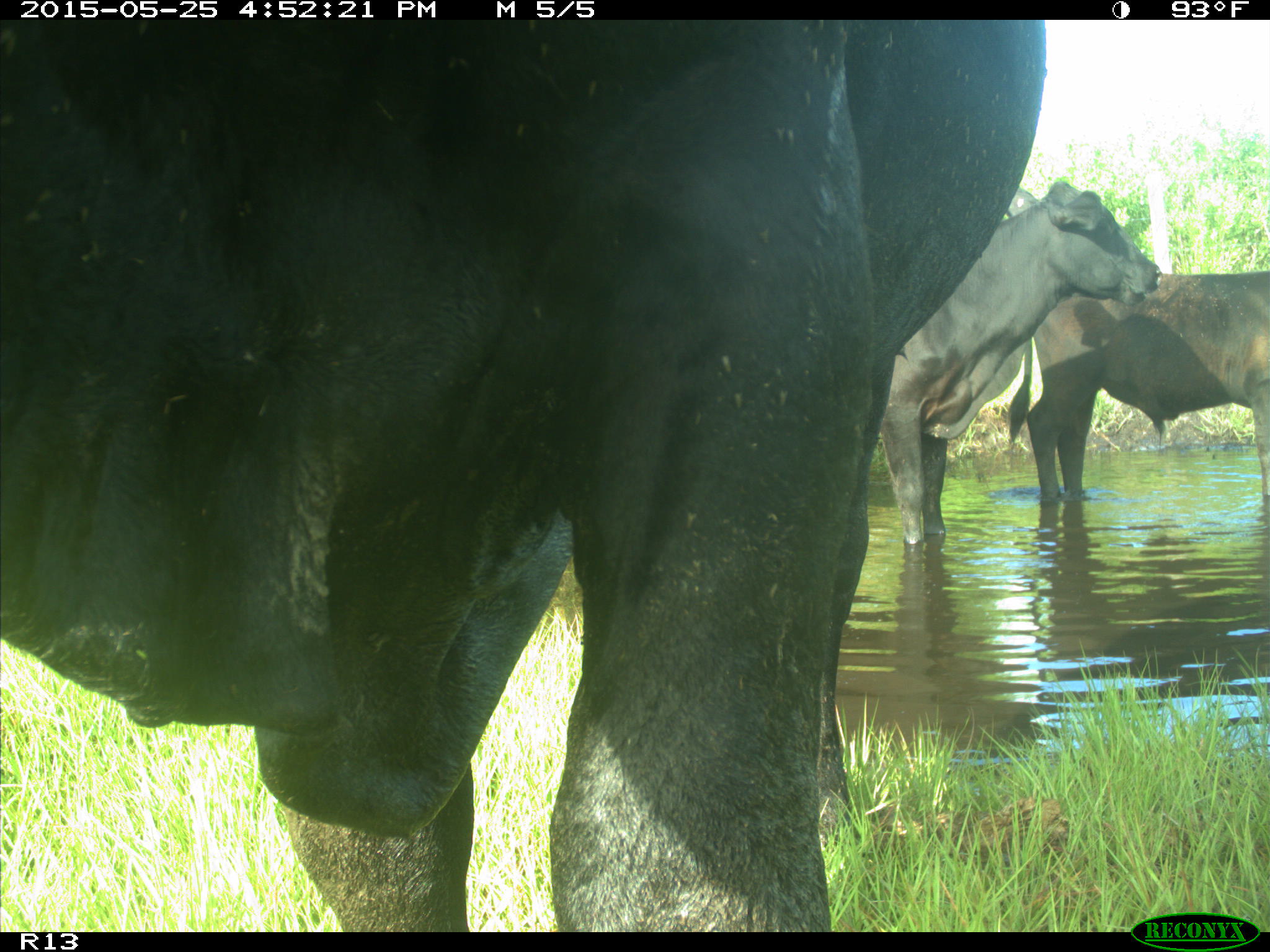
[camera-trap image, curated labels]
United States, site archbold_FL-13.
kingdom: Animalia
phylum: Chordata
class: Mammalia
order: Artiodactyla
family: Bovidae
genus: Bos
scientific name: Bos taurus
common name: domestic cow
Bos taurus (domestic cow).